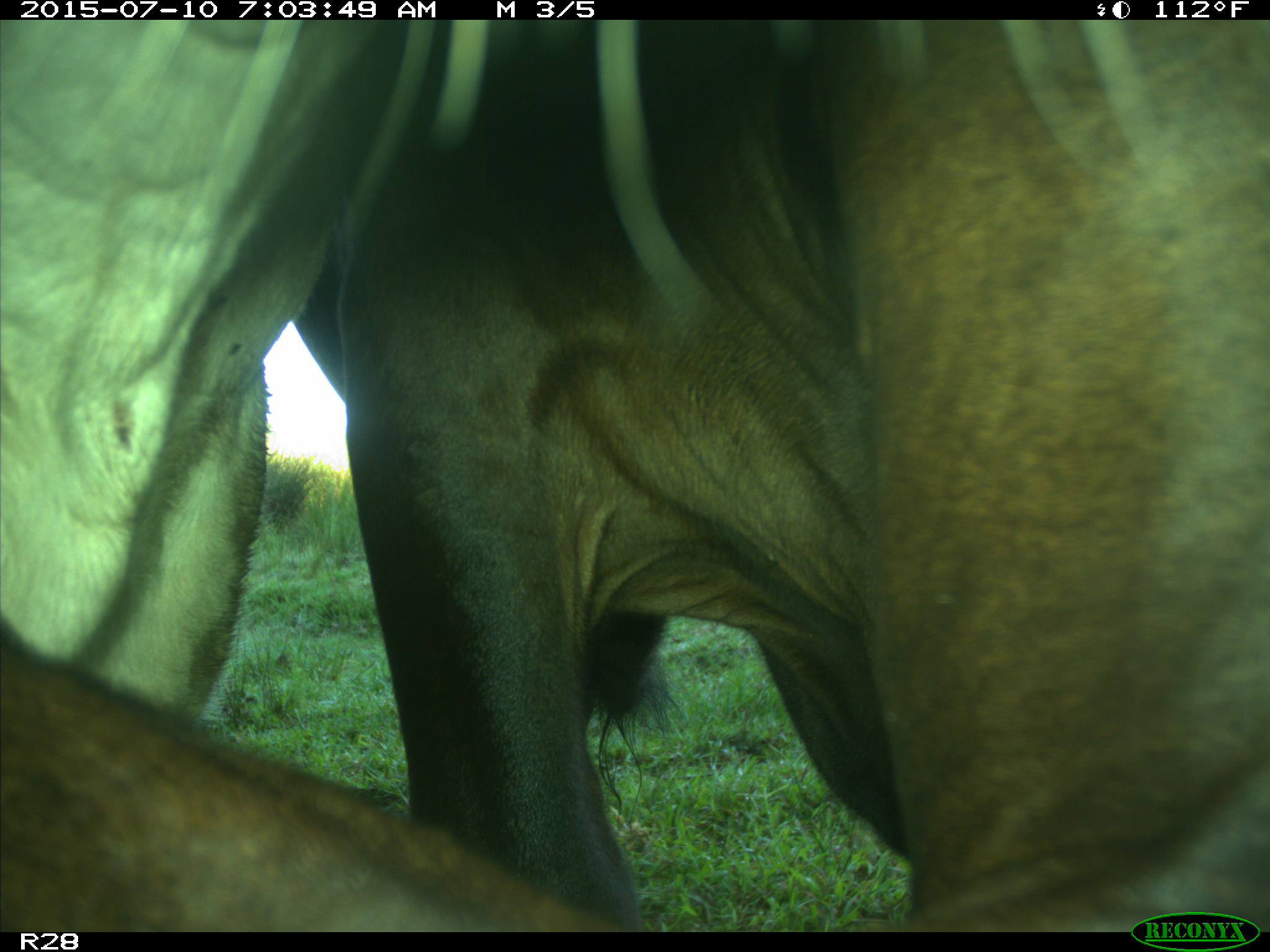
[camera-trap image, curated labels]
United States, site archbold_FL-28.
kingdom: Animalia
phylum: Chordata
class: Mammalia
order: Artiodactyla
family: Bovidae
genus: Bos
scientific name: Bos taurus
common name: domestic cow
Bos taurus (domestic cow).